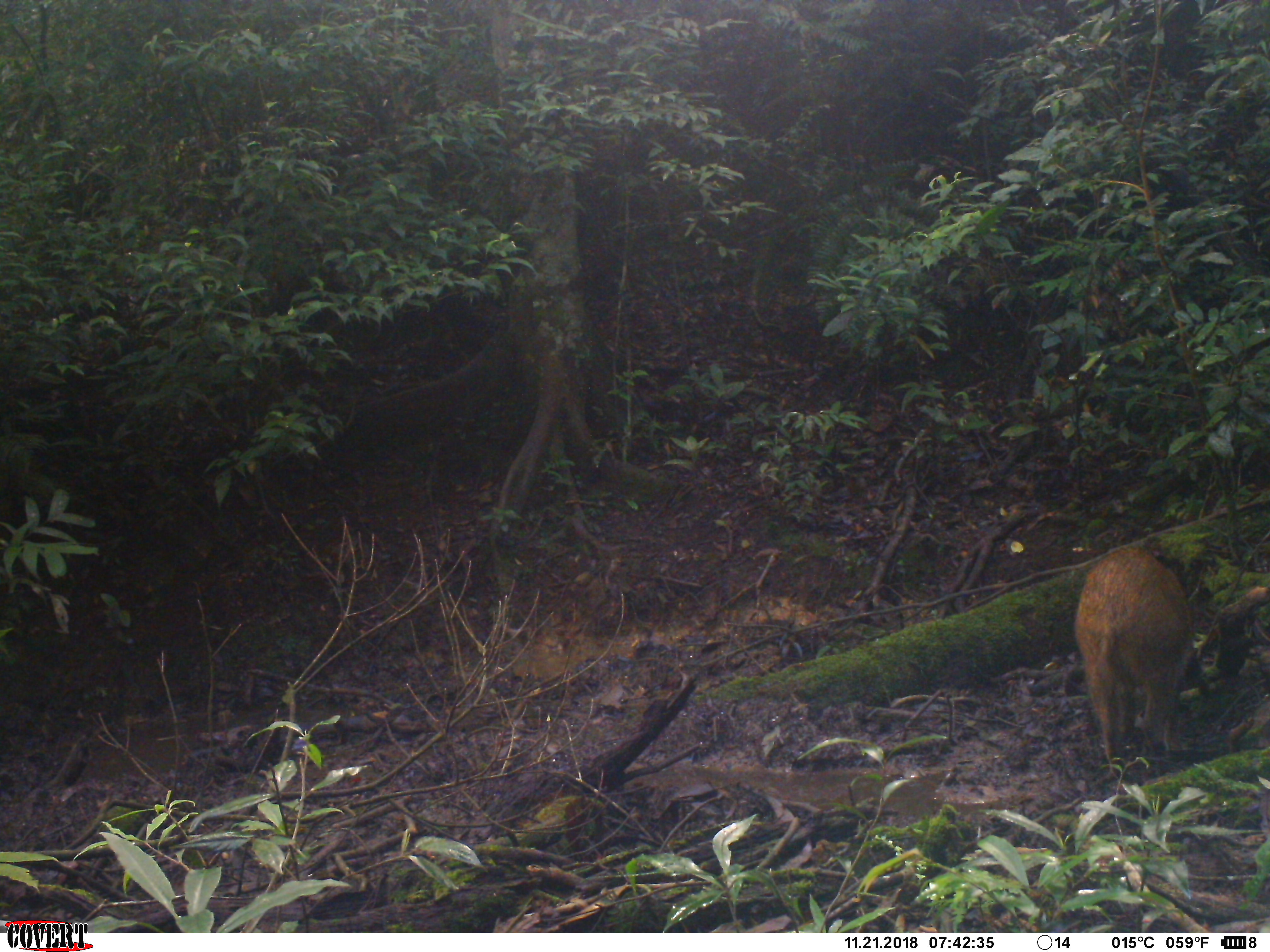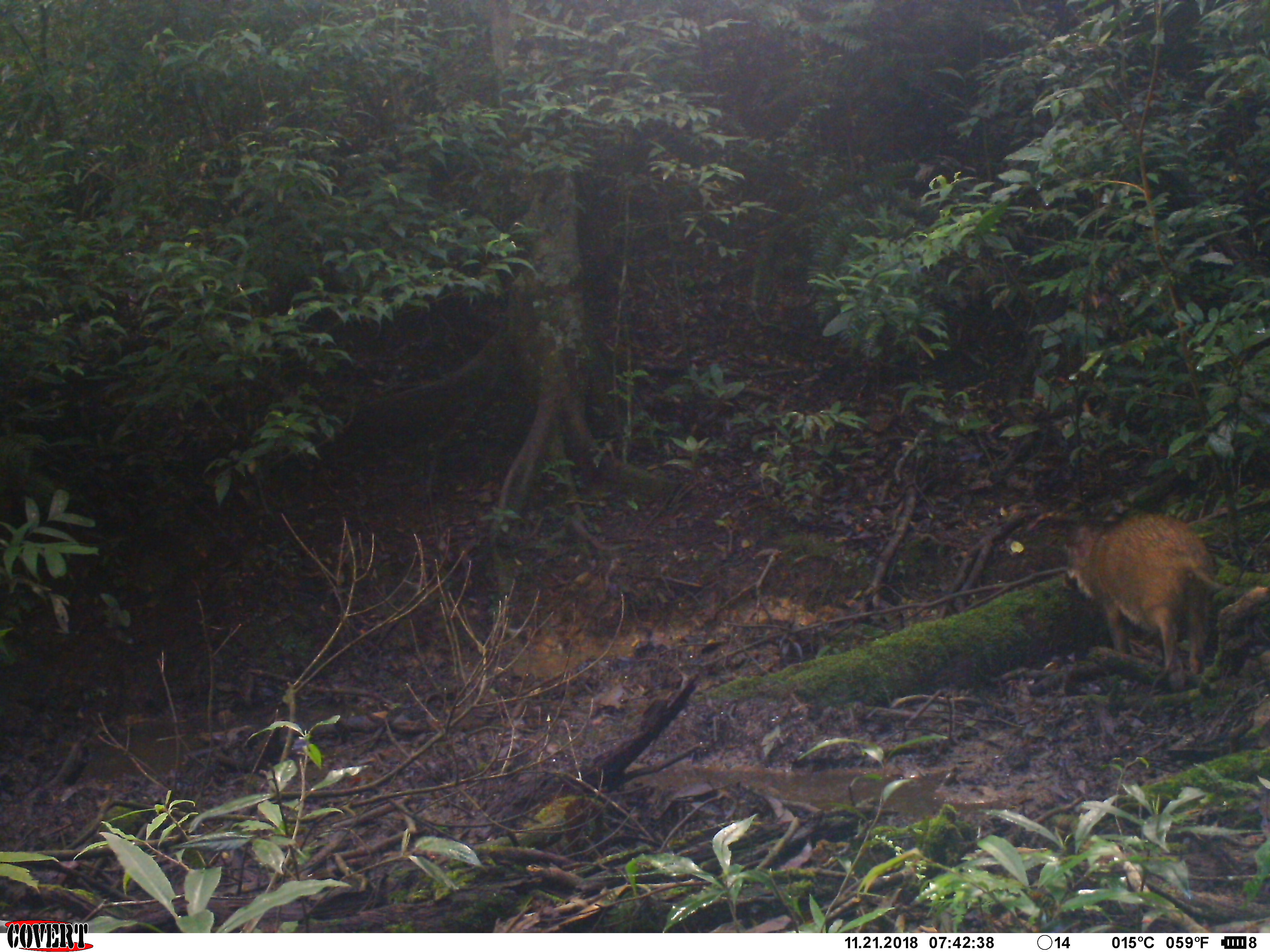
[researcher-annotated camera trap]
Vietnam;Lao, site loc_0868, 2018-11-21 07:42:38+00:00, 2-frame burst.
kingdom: Animalia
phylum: Chordata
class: Mammalia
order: Artiodactyla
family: Suidae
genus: Sus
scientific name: Sus scrofa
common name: eurasian wild pig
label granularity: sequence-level